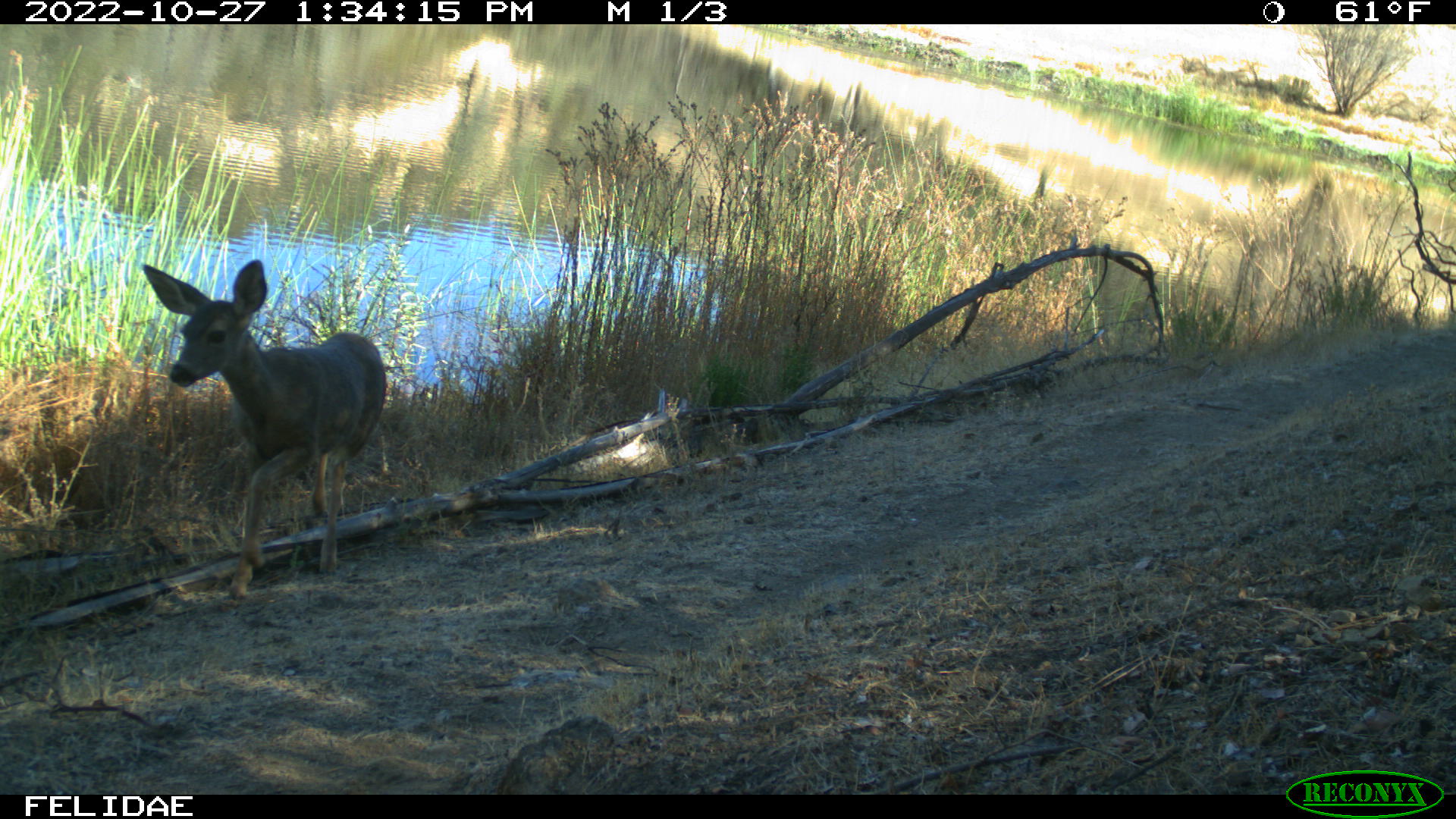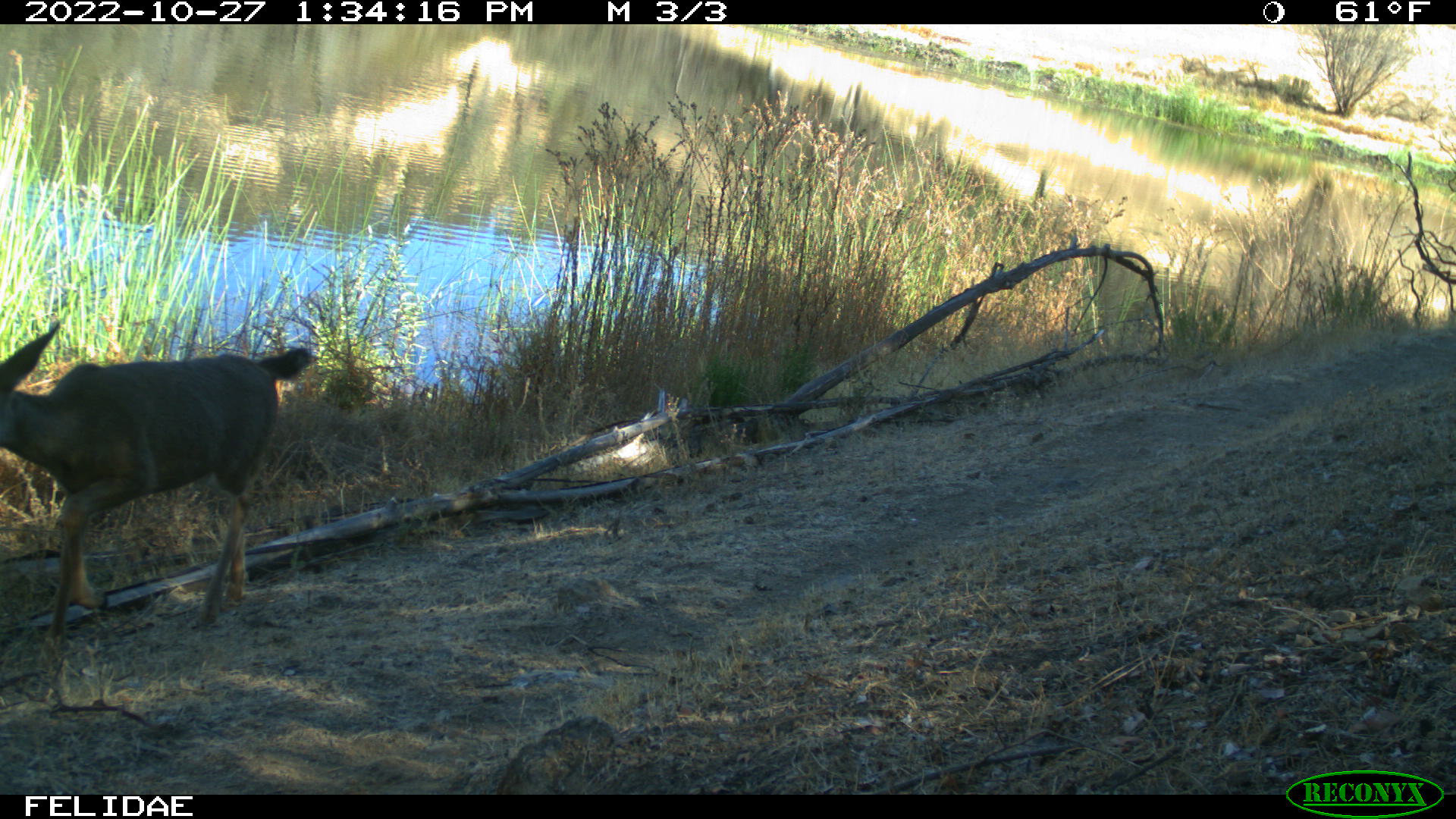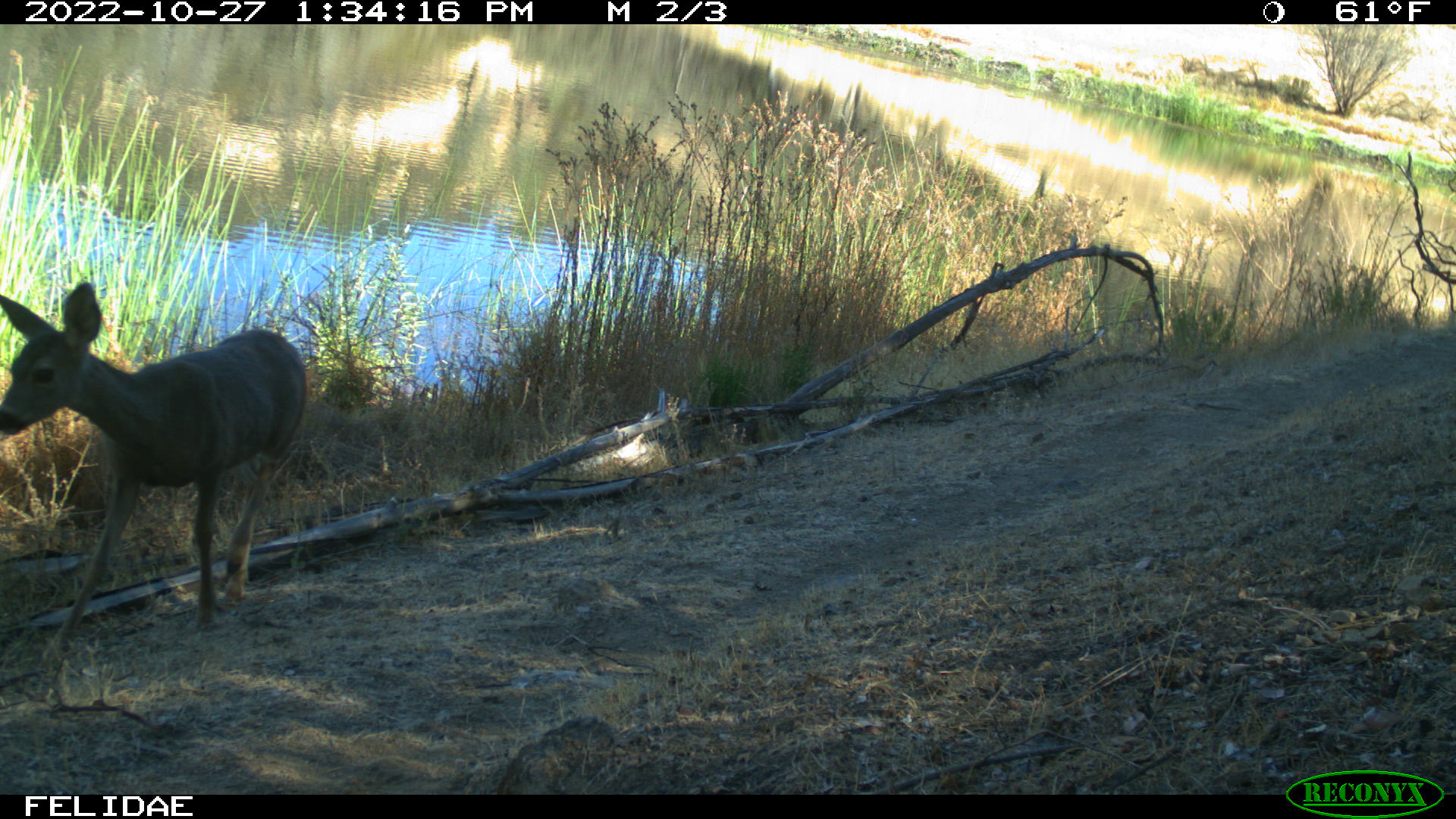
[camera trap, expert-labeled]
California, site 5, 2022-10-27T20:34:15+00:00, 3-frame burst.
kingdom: Animalia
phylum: Chordata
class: Mammalia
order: Artiodactyla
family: Cervidae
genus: Odocoileus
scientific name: Odocoileus hemionus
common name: mule deer